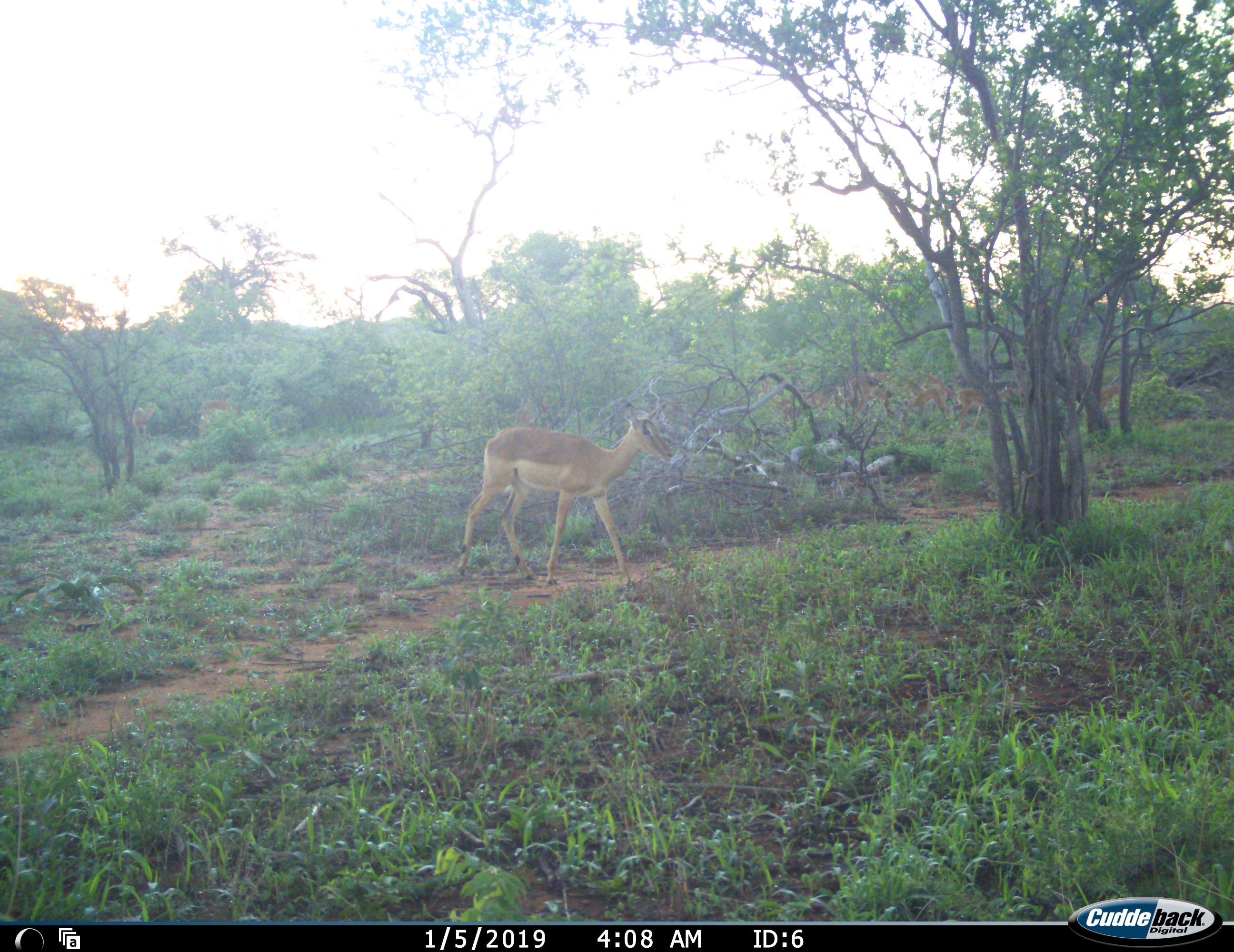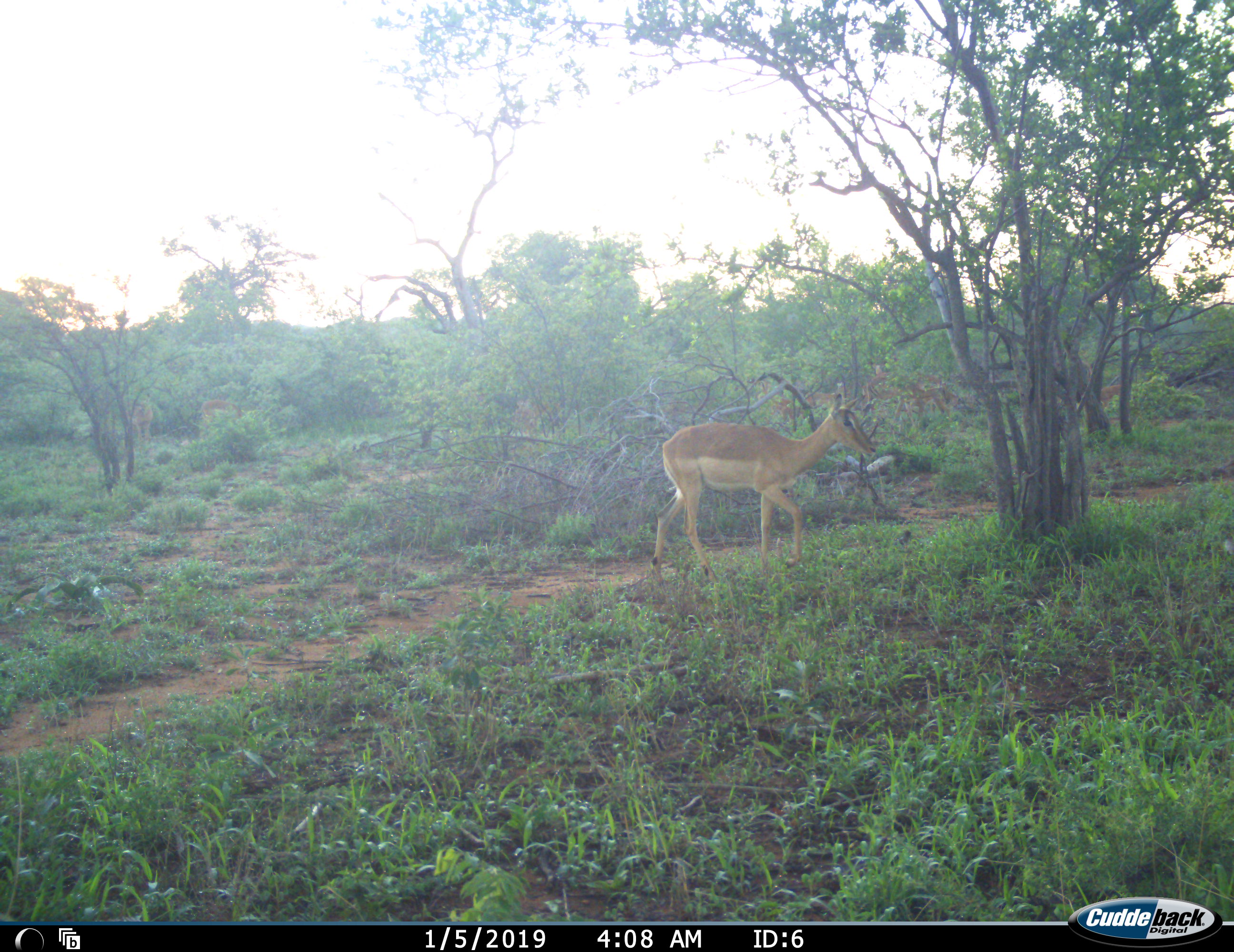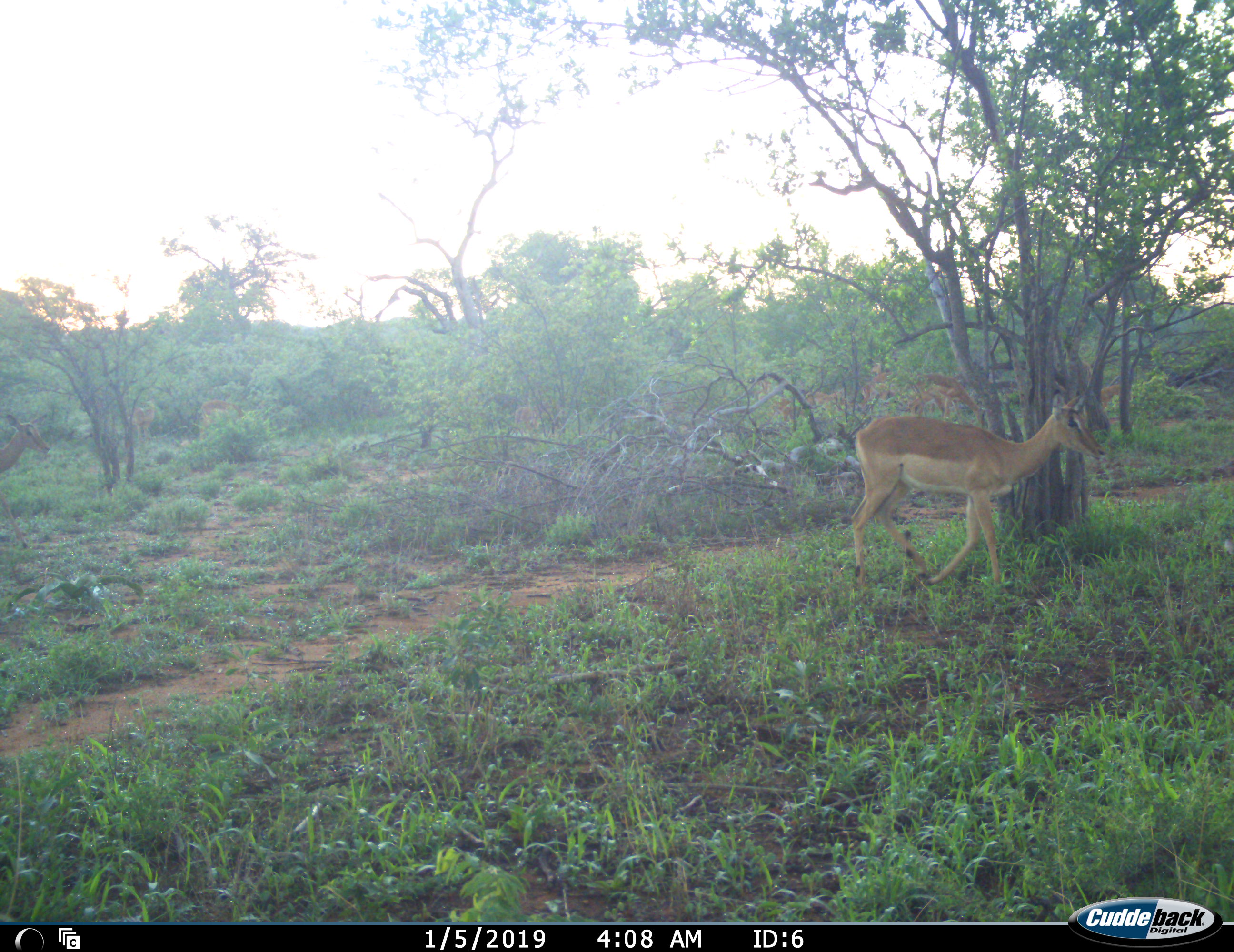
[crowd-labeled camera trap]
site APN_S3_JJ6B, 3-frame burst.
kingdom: Animalia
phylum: Chordata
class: Mammalia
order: Artiodactyla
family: Bovidae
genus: Aepyceros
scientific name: Aepyceros melampus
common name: impala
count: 11-50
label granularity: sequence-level